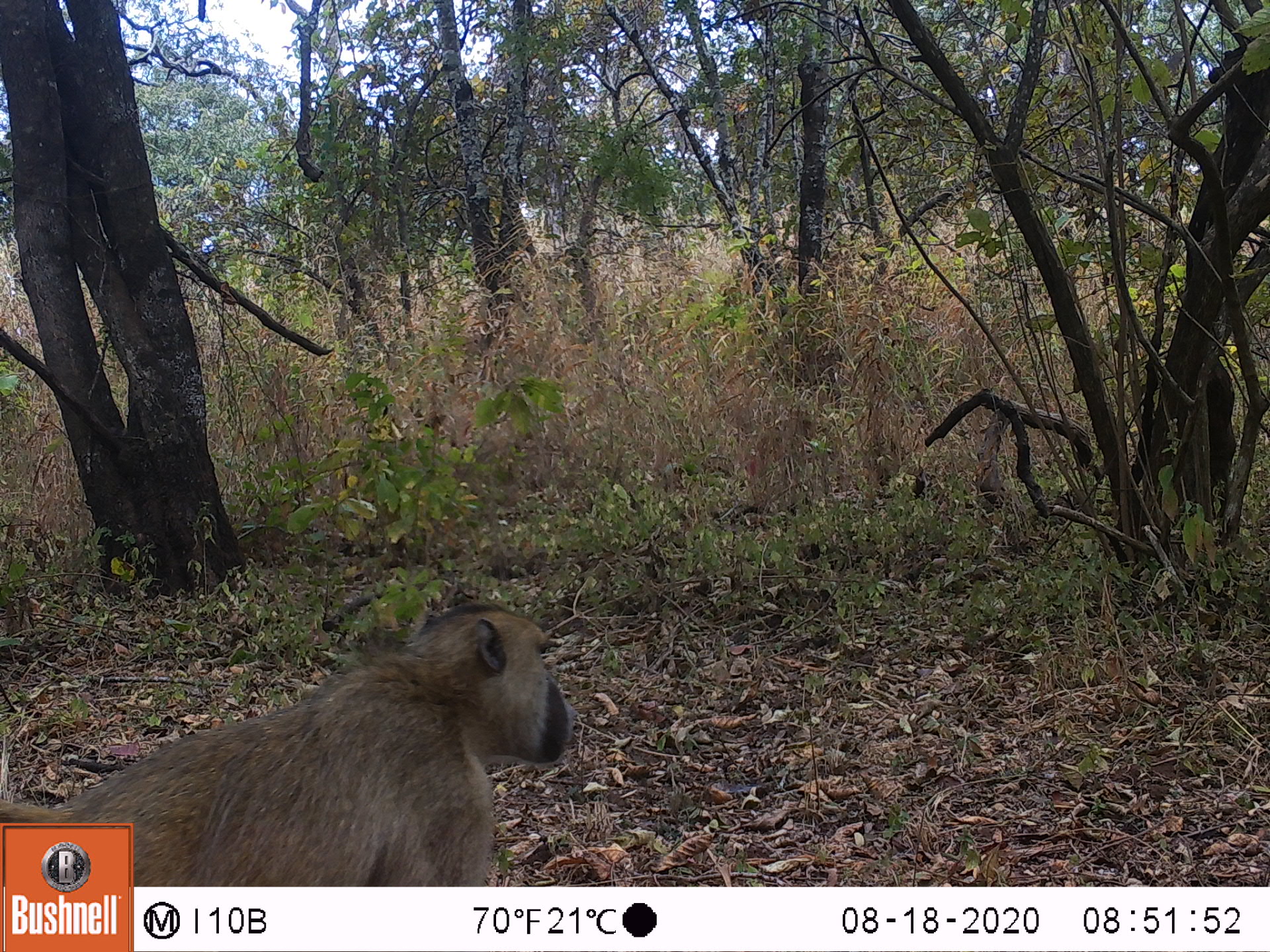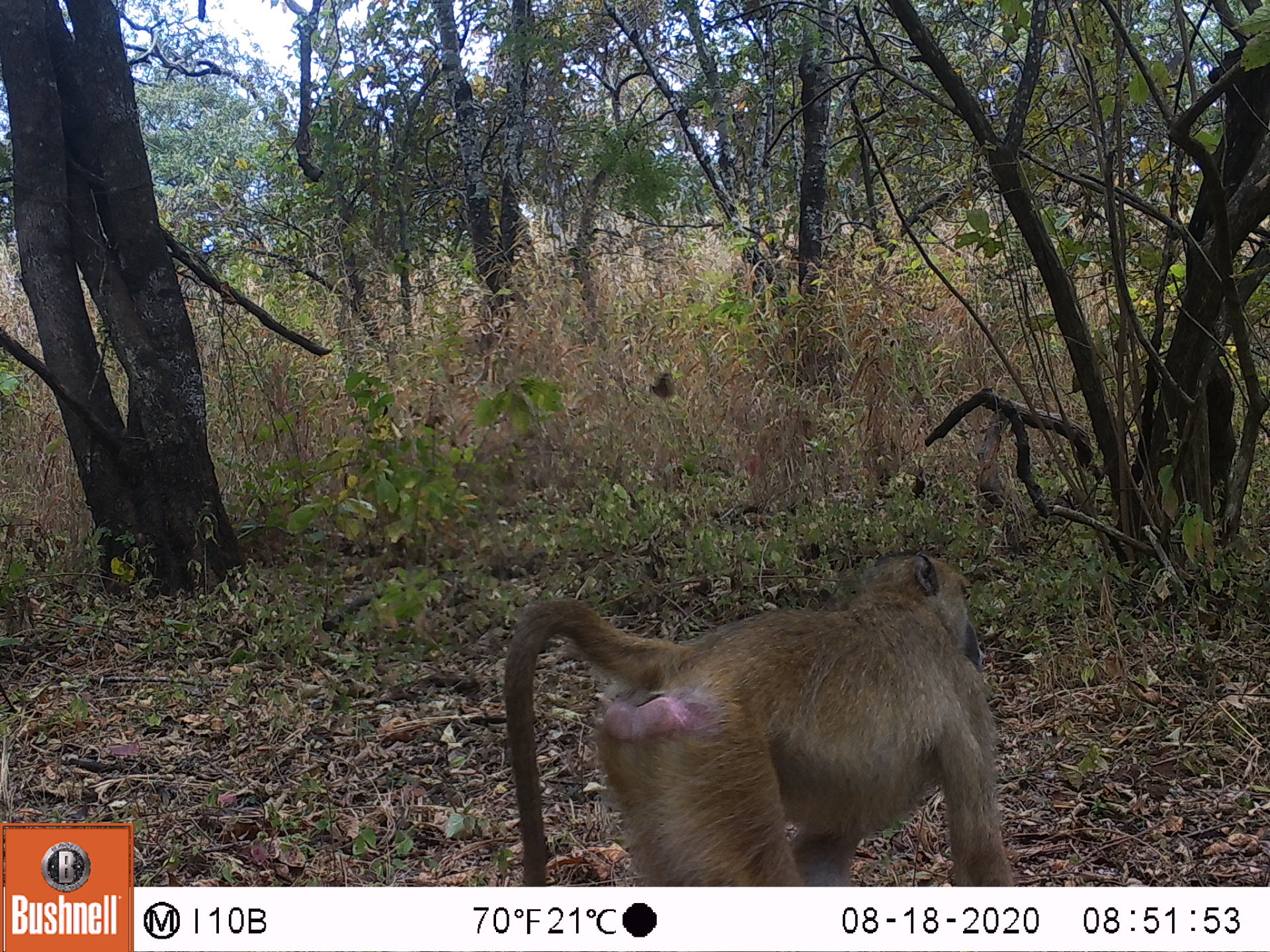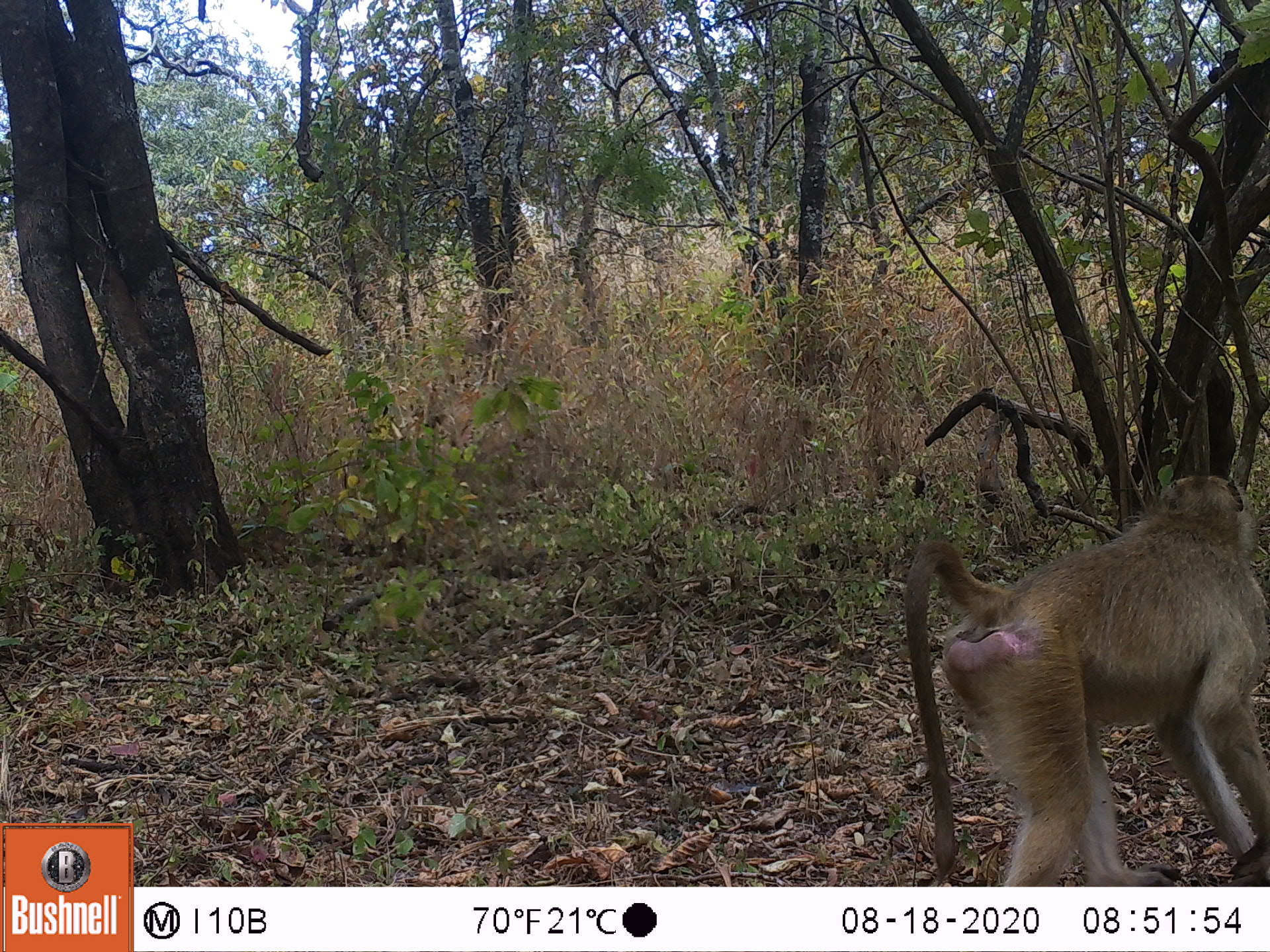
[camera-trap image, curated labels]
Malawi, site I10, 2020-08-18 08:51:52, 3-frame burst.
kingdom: Animalia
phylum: Chordata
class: Mammalia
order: Primates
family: Cercopithecidae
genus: Papio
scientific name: Papio cynocephalus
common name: yellow baboon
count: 1